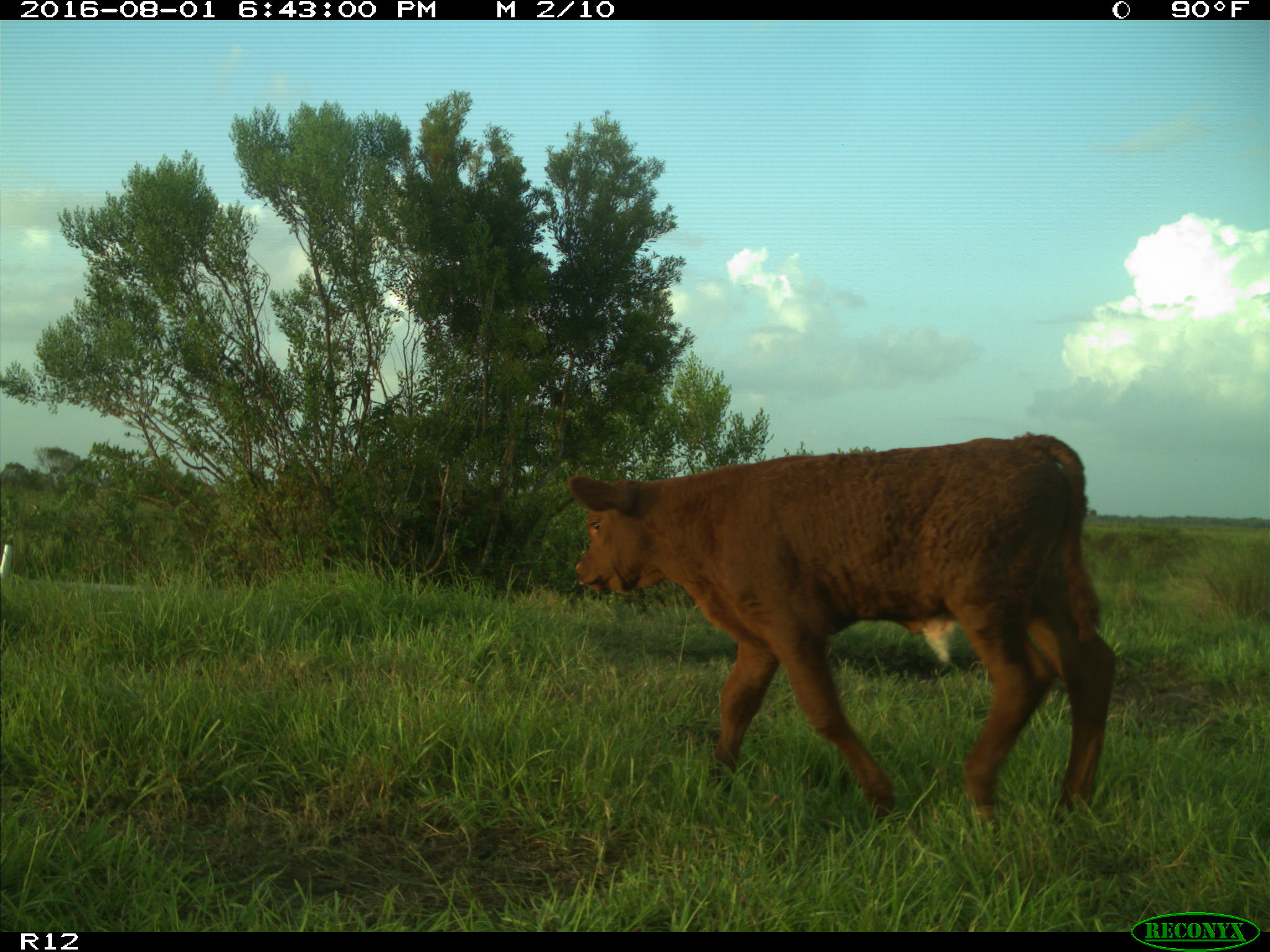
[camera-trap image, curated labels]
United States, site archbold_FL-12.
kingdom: Animalia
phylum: Chordata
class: Mammalia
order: Artiodactyla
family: Bovidae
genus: Bos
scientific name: Bos taurus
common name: domestic cow